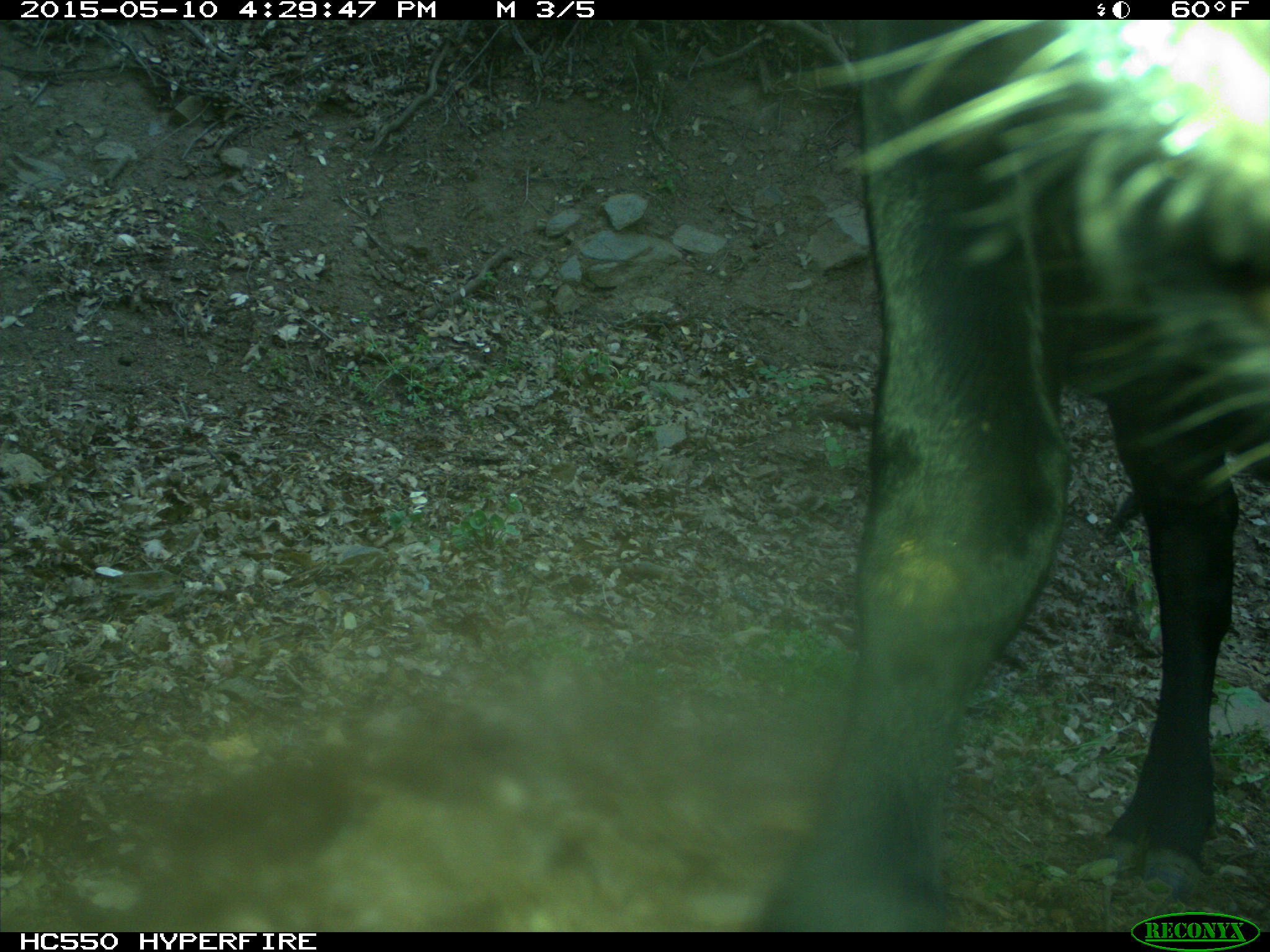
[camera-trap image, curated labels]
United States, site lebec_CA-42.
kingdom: Animalia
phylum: Chordata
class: Mammalia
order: Artiodactyla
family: Bovidae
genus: Bos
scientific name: Bos taurus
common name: domestic cow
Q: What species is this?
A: Bos taurus (domestic cow).